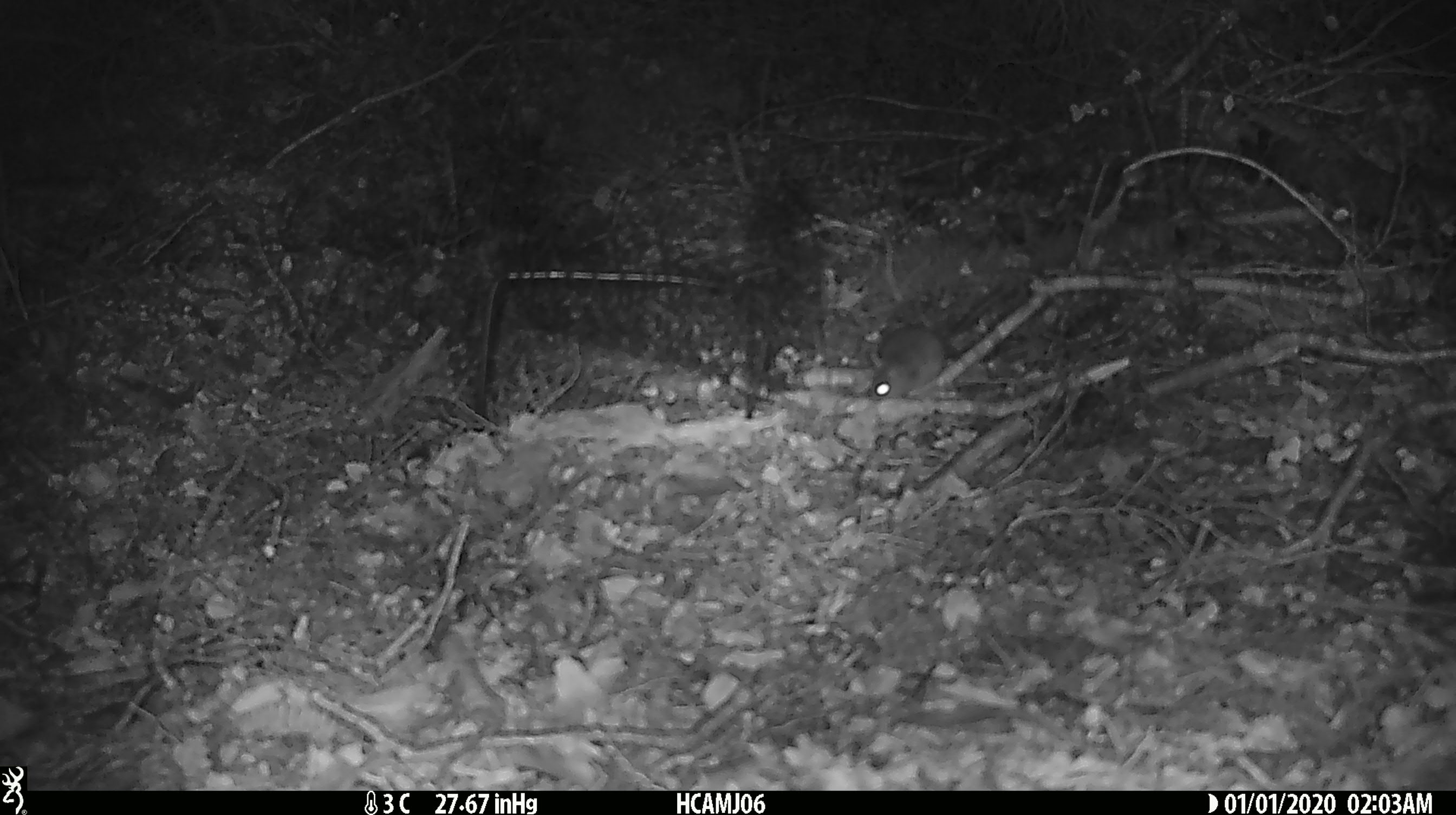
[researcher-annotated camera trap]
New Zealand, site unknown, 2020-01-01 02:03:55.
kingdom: Animalia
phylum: Chordata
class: Mammalia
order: Rodentia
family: Muridae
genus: Mus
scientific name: Mus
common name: mouse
Mouse (Mus).